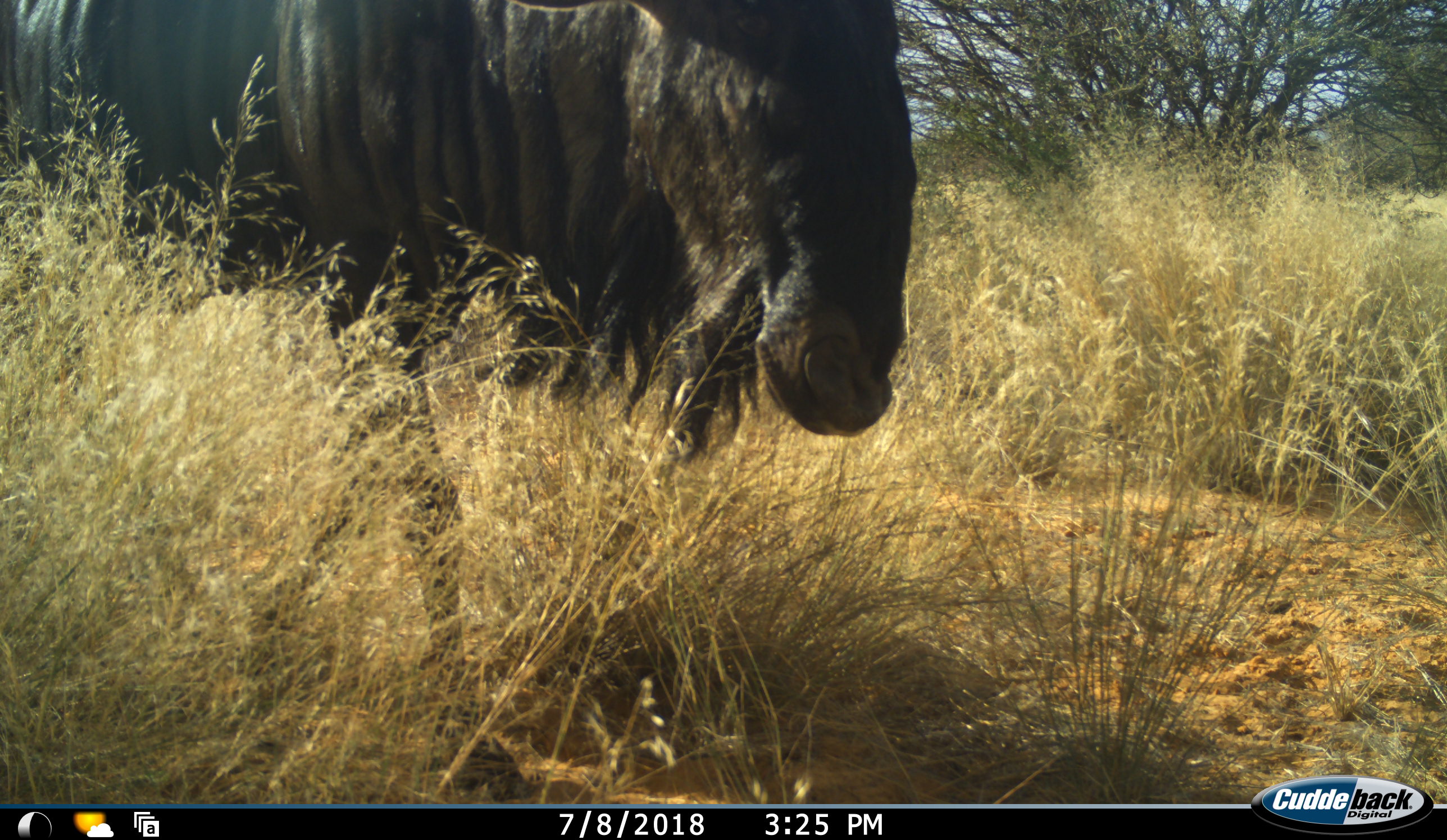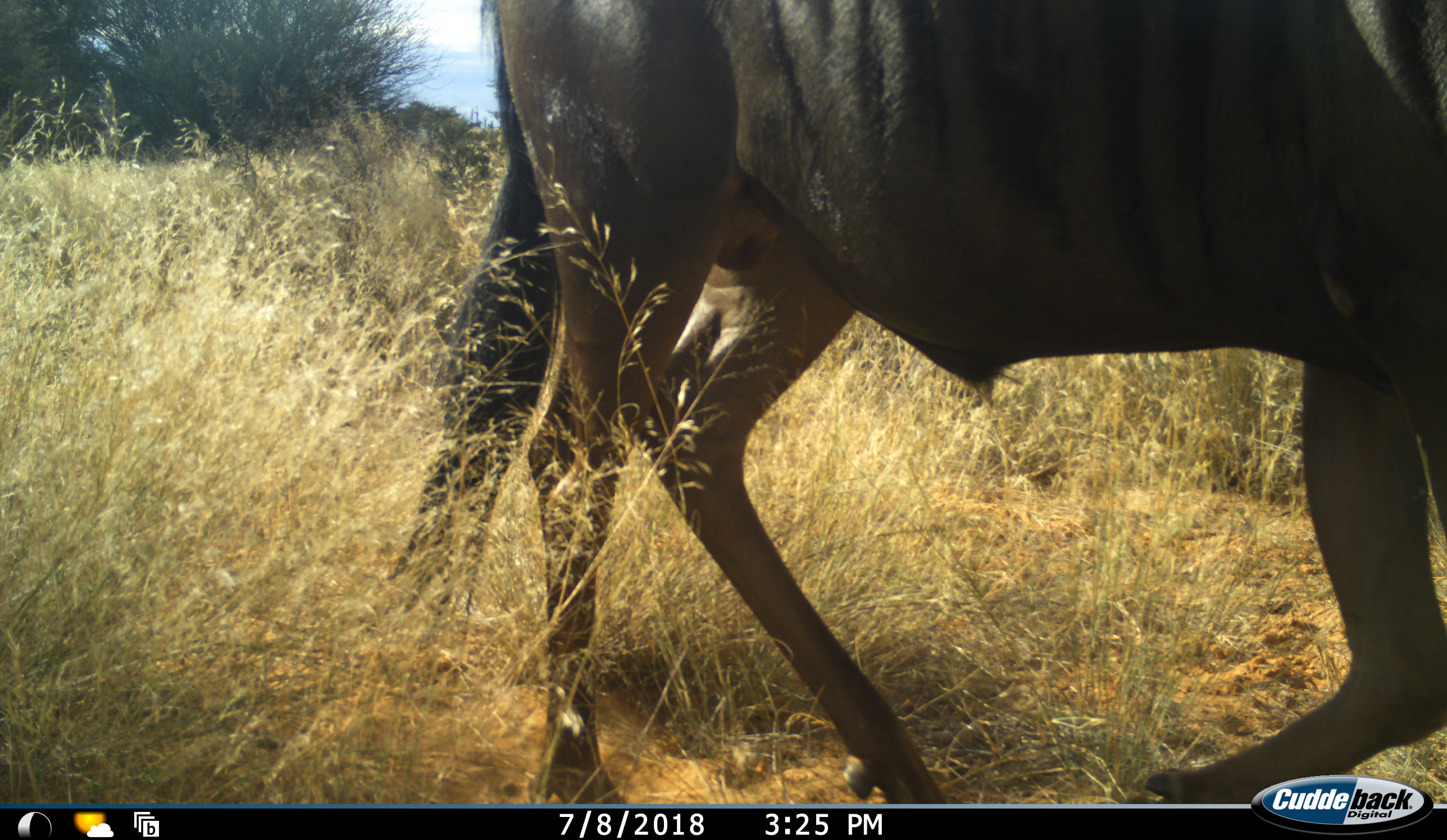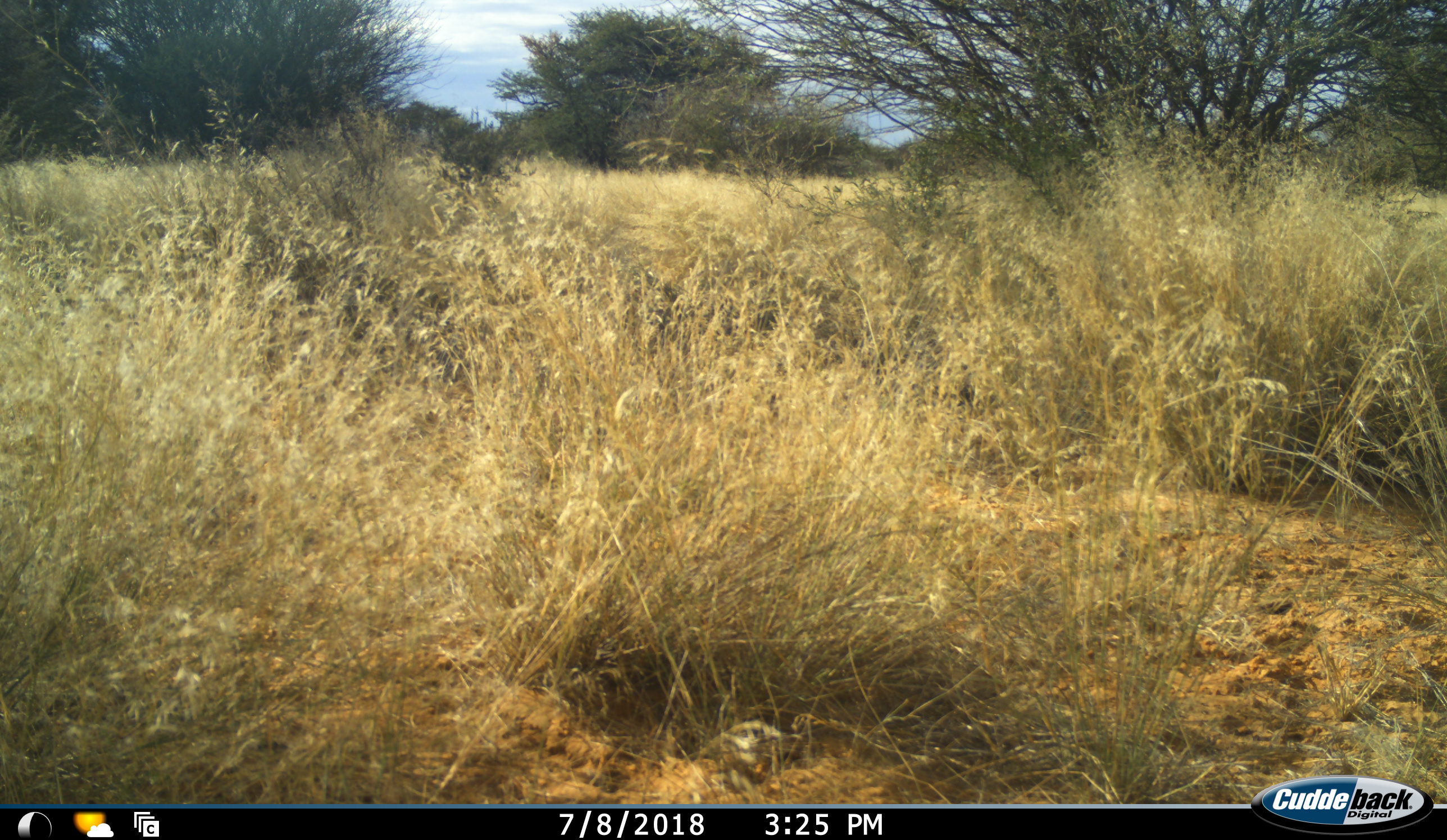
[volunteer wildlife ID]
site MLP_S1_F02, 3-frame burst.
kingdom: Animalia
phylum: Chordata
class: Mammalia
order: Artiodactyla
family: Bovidae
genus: Connochaetes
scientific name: Connochaetes taurinus taurinus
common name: blue wildebeest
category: wildebeestblue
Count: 1.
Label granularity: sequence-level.